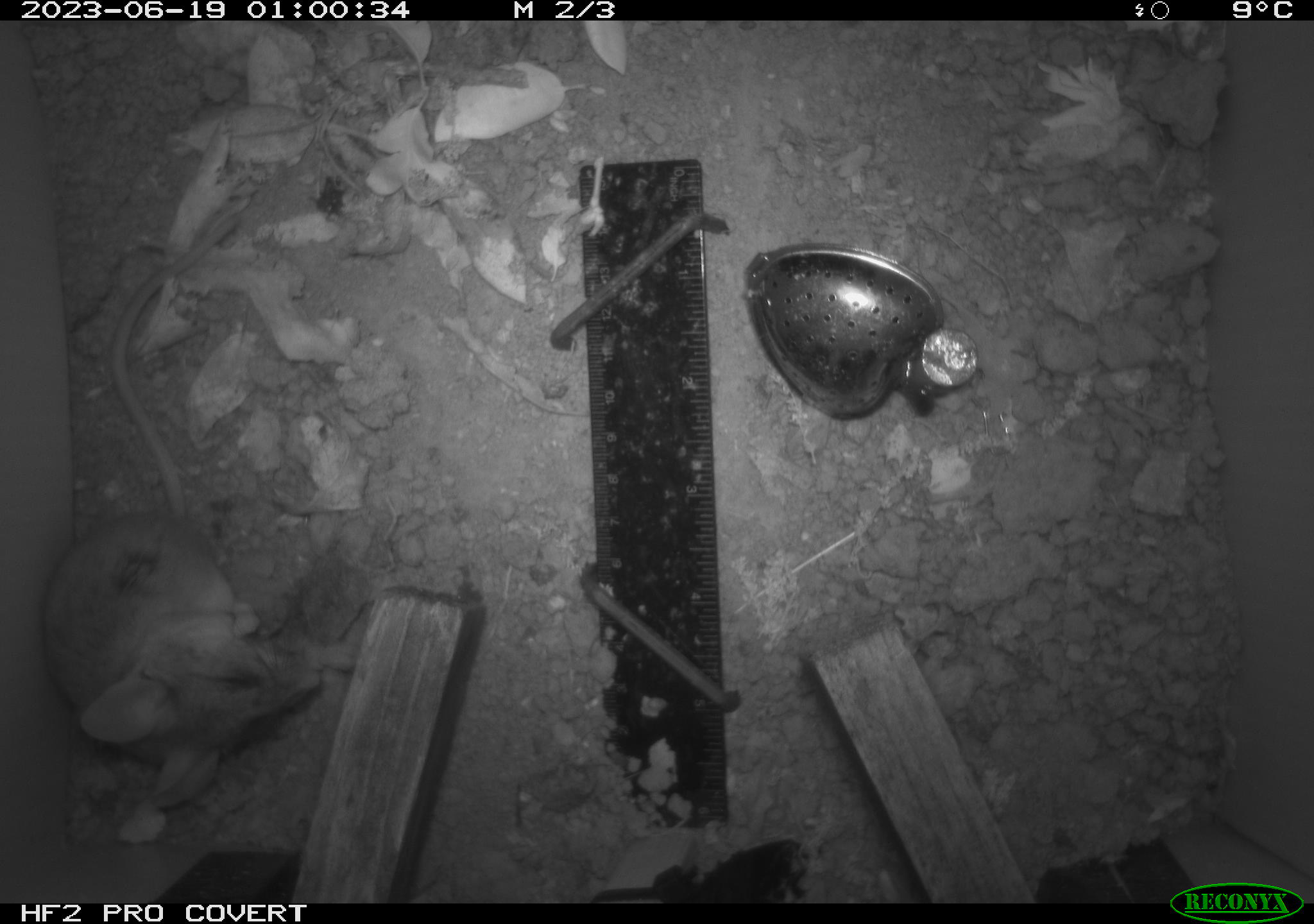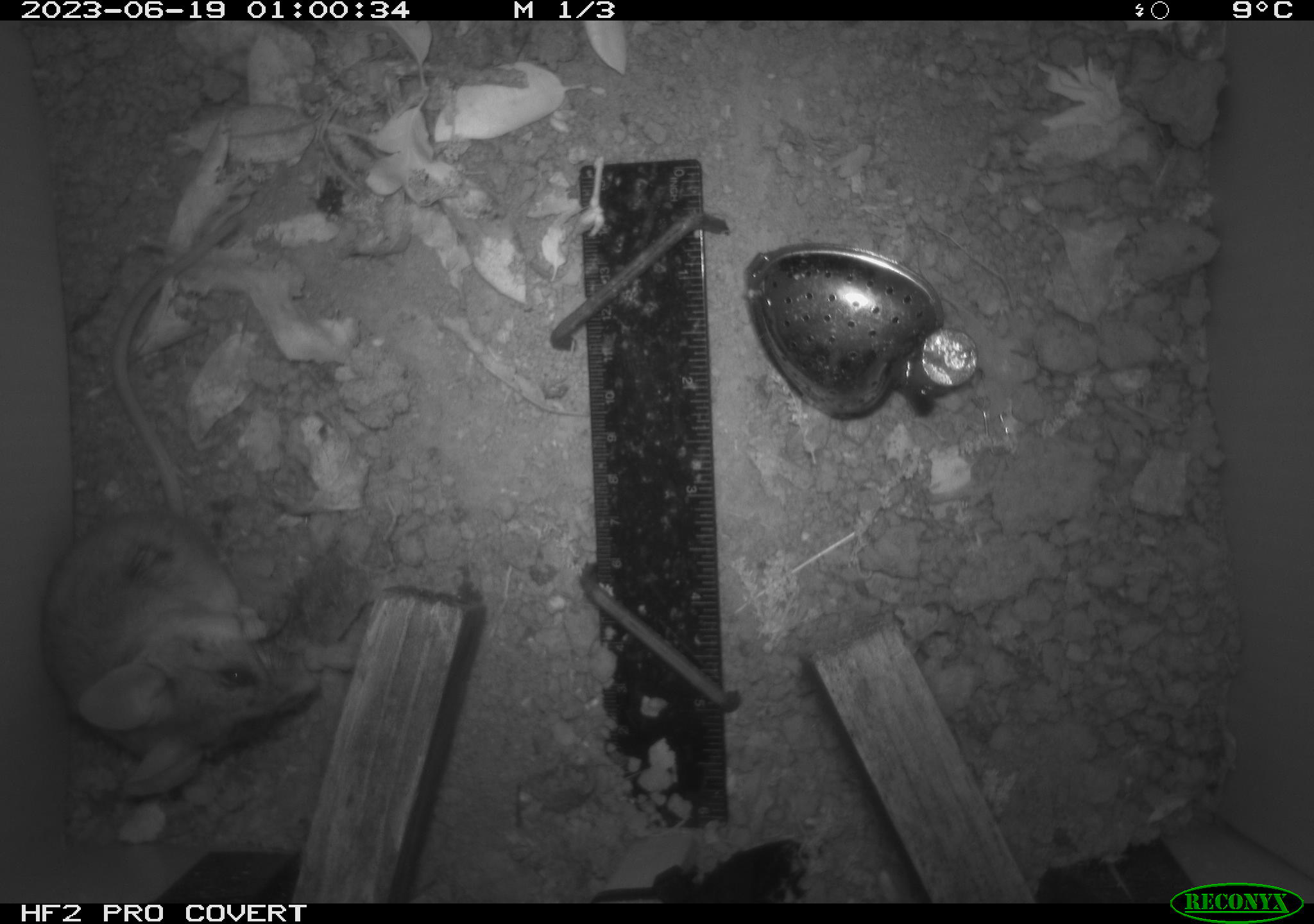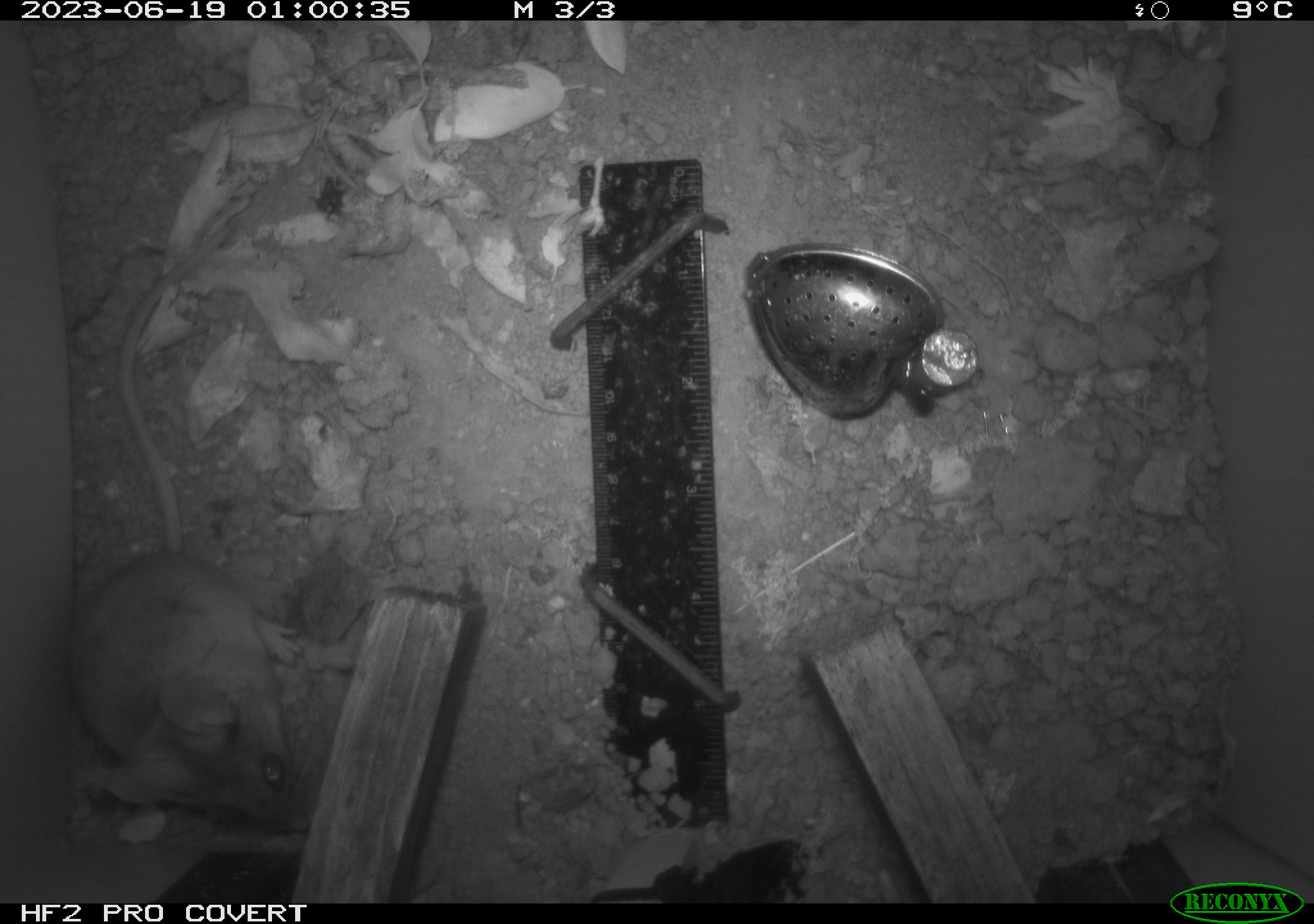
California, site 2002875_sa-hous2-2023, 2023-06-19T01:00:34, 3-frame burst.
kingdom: Animalia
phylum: Chordata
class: Mammalia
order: Rodentia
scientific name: Rodentia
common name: mouse species